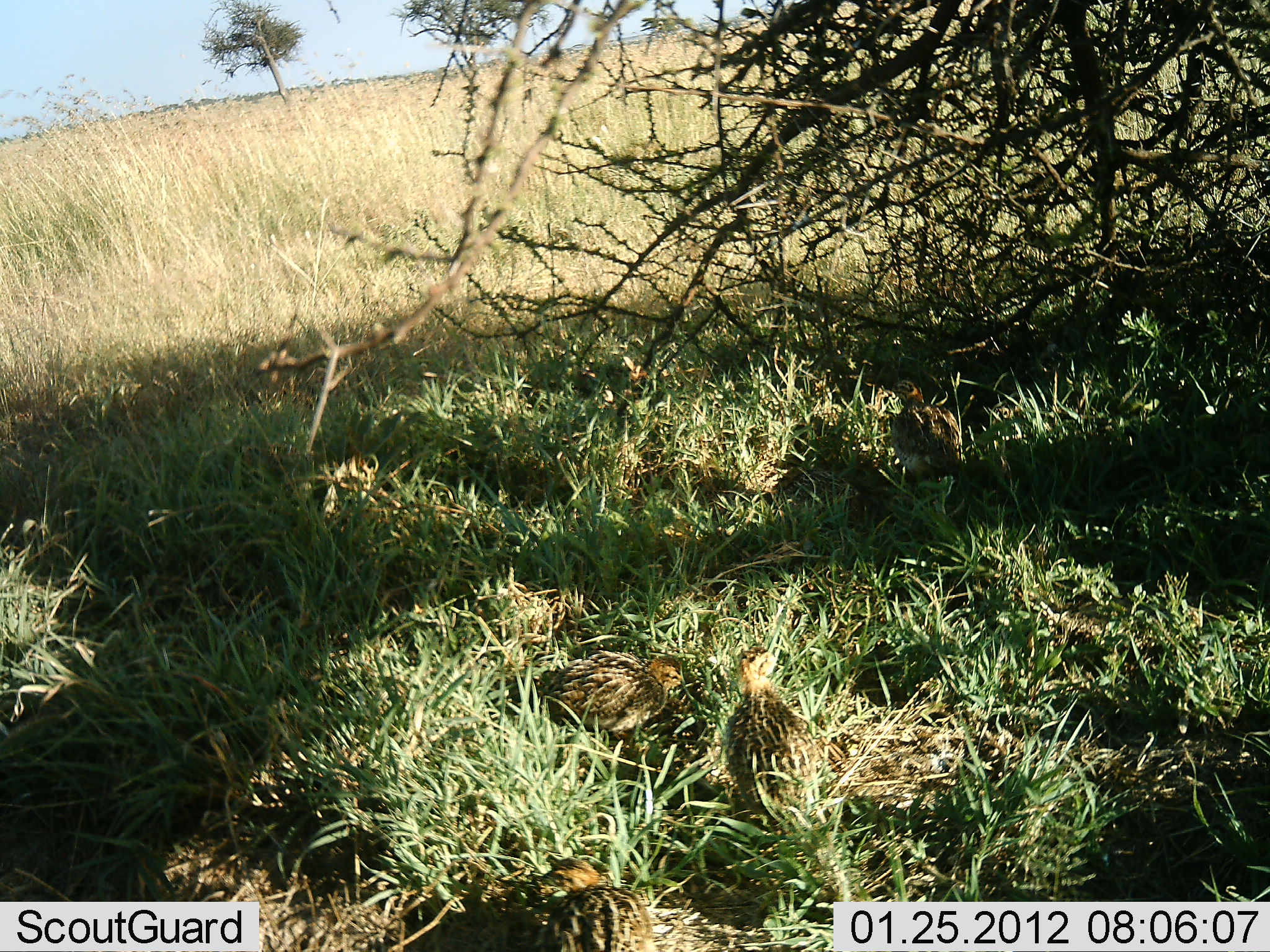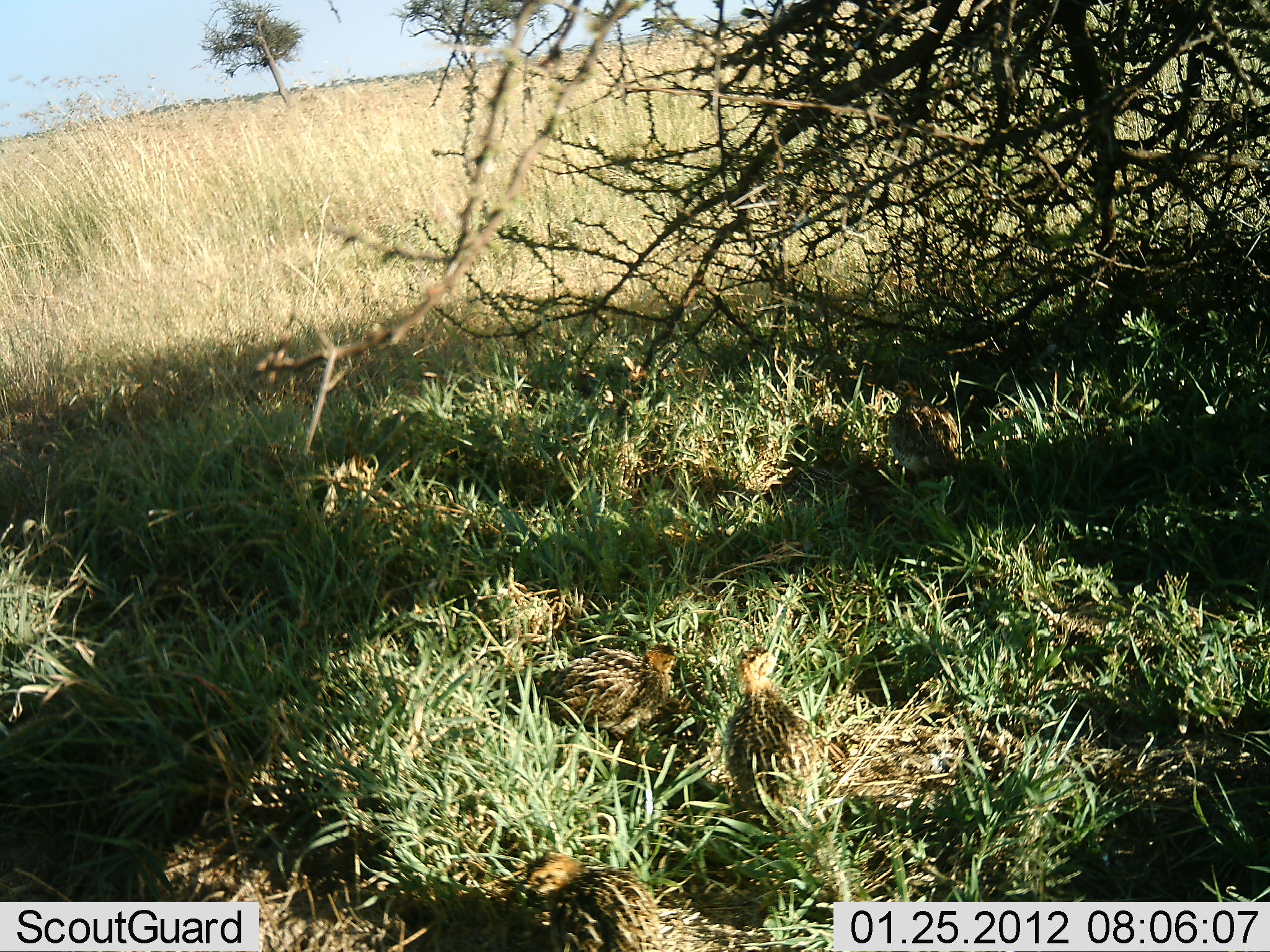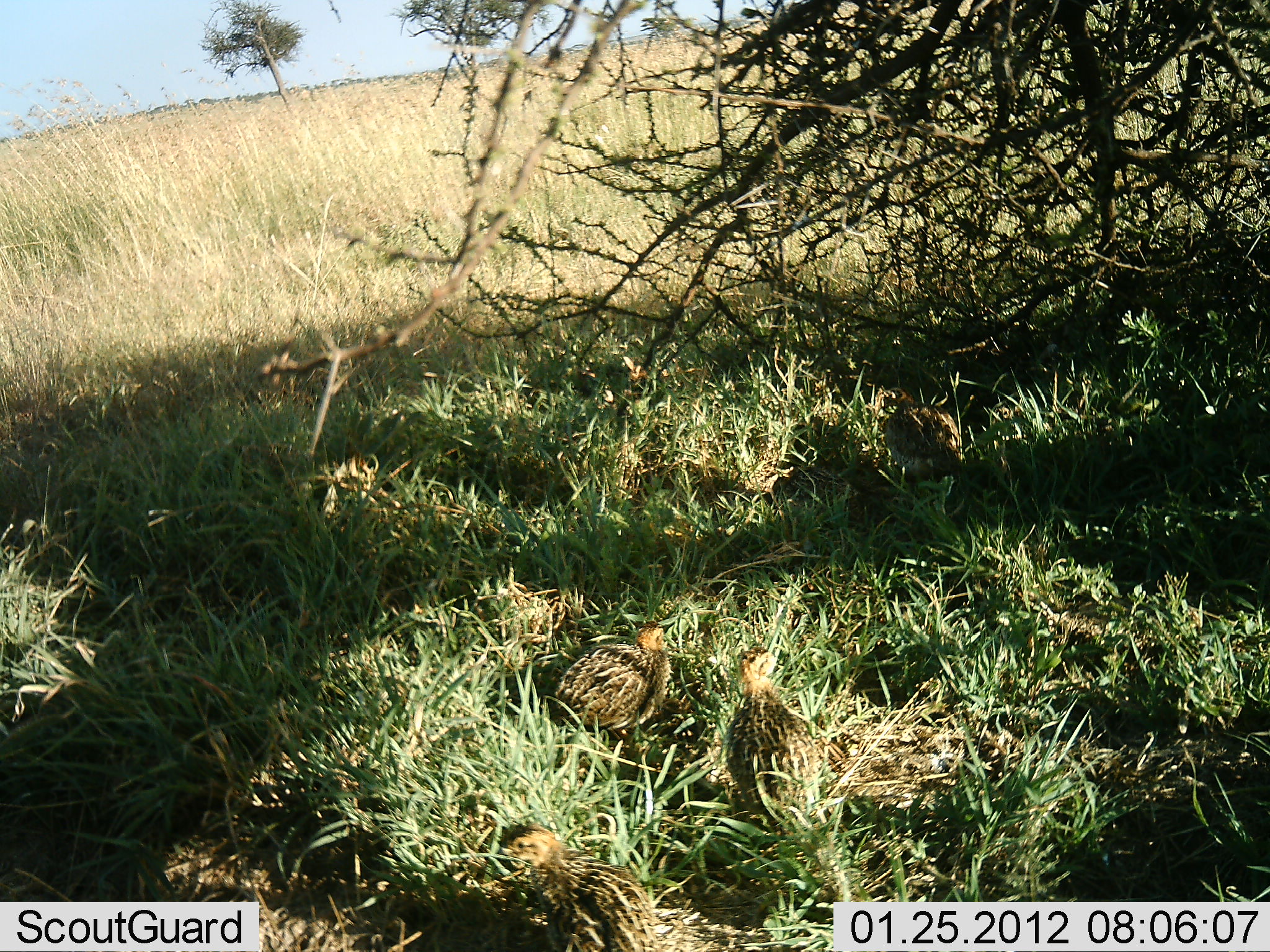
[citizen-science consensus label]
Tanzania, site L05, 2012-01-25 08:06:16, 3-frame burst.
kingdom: Animalia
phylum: Chordata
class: Aves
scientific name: Aves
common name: bird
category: otherbird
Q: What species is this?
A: Otherbird (bird) (Aves).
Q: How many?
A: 4.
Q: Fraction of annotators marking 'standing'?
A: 42%.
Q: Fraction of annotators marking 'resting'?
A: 42%.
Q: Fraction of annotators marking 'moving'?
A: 29%.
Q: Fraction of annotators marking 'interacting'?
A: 0%.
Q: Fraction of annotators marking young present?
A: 4%.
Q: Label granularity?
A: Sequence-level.